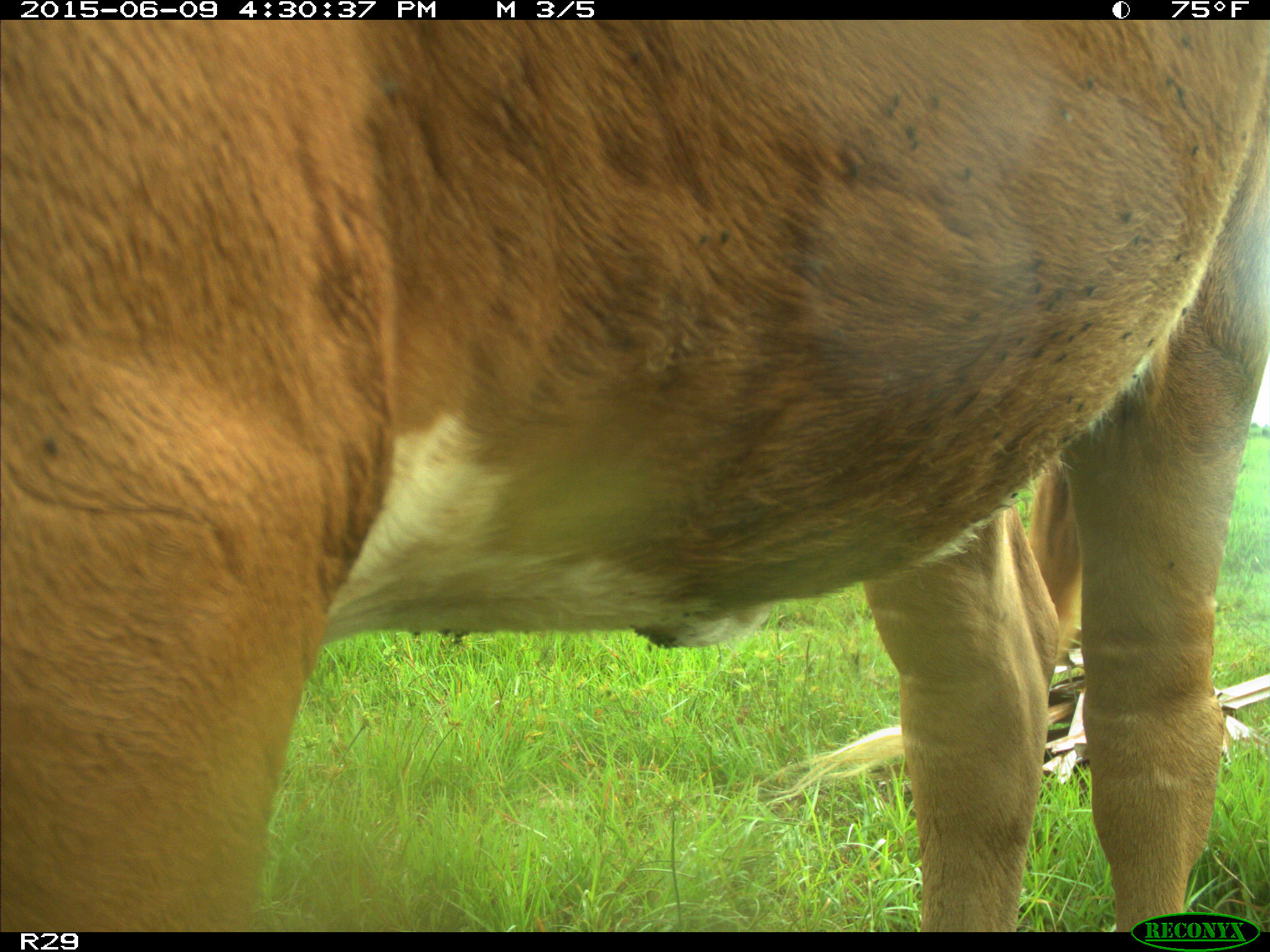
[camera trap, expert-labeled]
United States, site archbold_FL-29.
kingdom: Animalia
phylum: Chordata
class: Mammalia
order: Artiodactyla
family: Bovidae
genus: Bos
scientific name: Bos taurus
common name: domestic cow